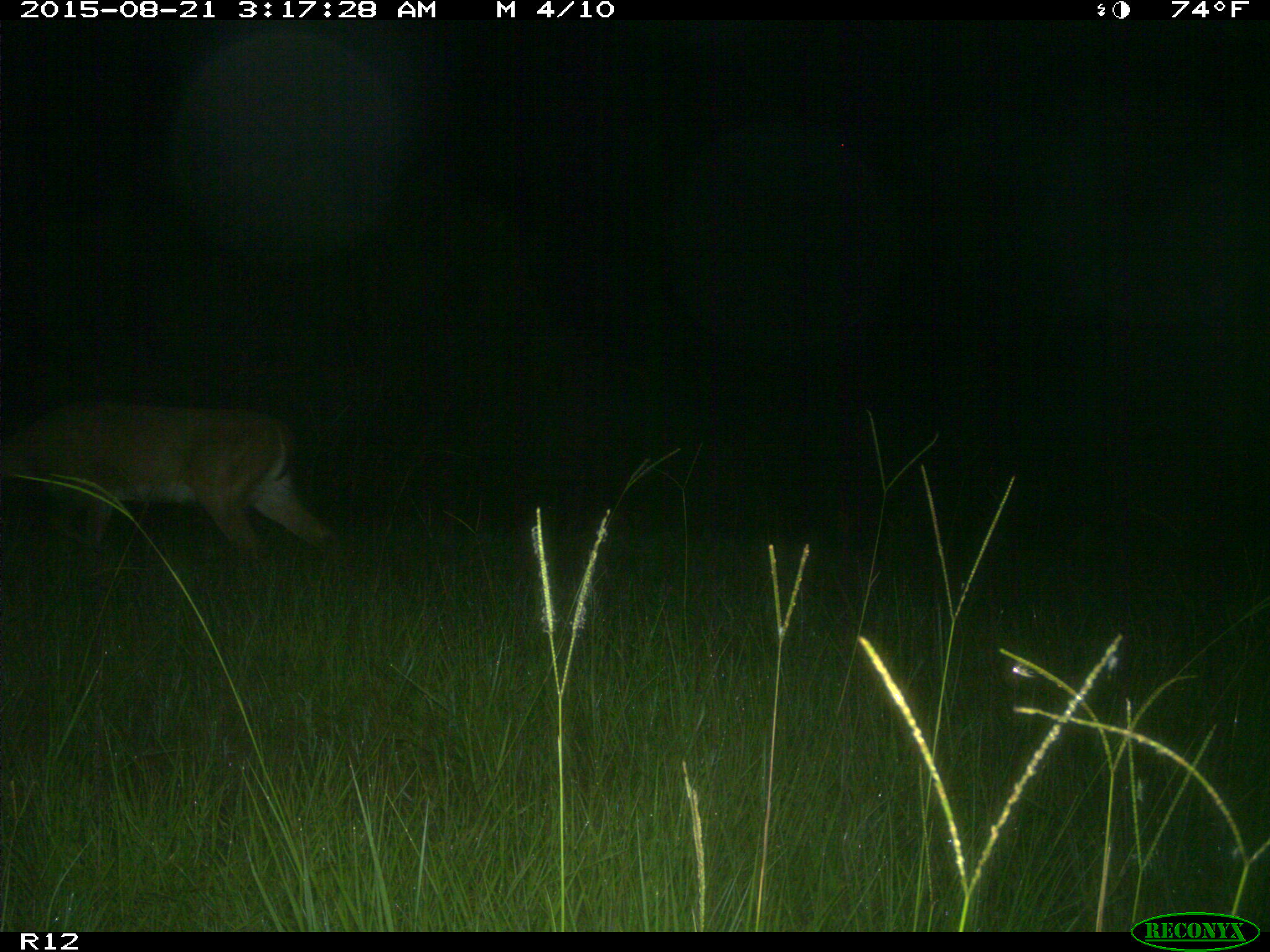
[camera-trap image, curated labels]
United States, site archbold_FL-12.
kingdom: Animalia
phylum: Chordata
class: Mammalia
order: Artiodactyla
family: Cervidae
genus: Odocoileus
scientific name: Odocoileus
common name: deer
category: unidentified deer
Unidentified deer (deer) (Odocoileus).